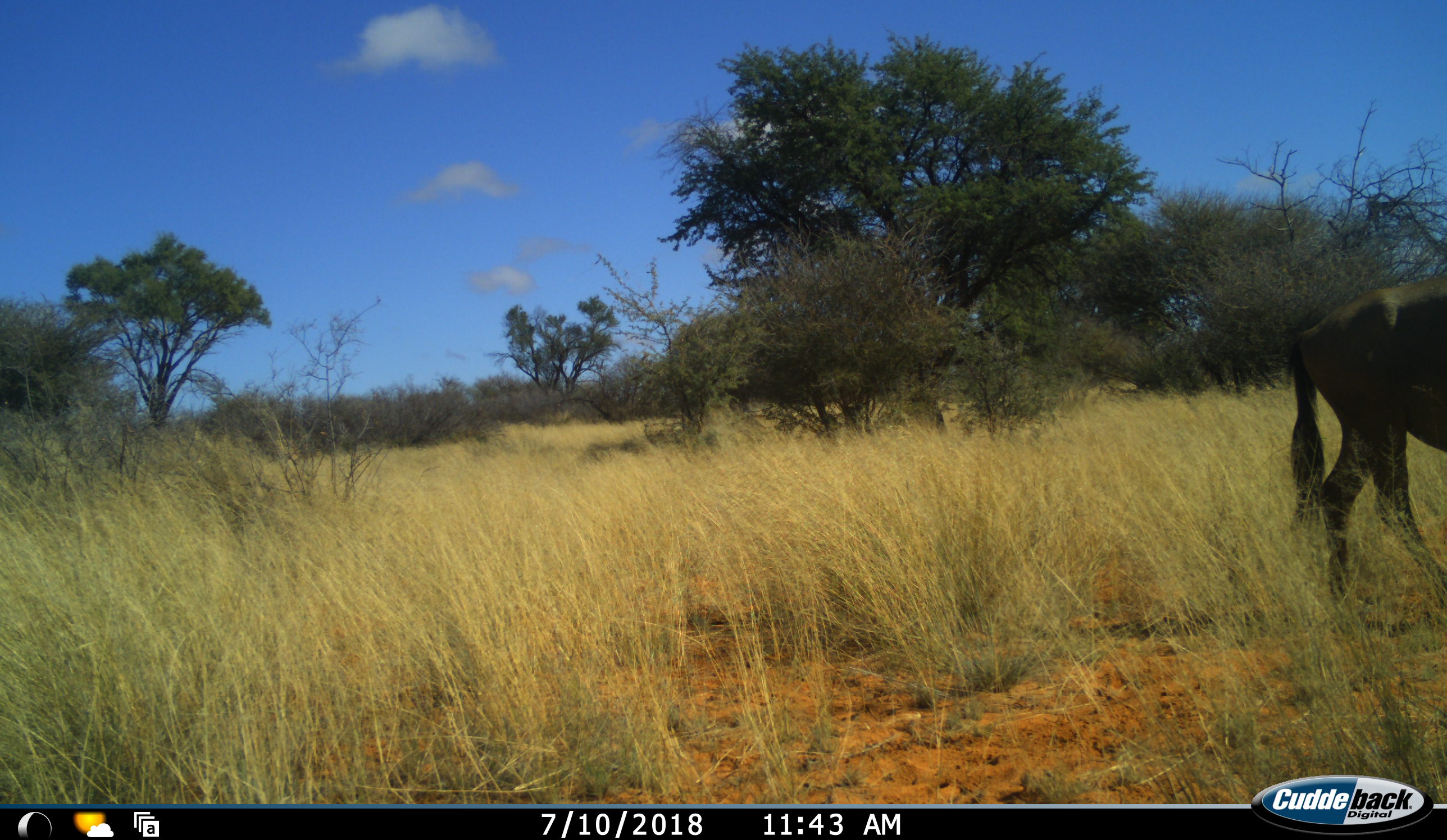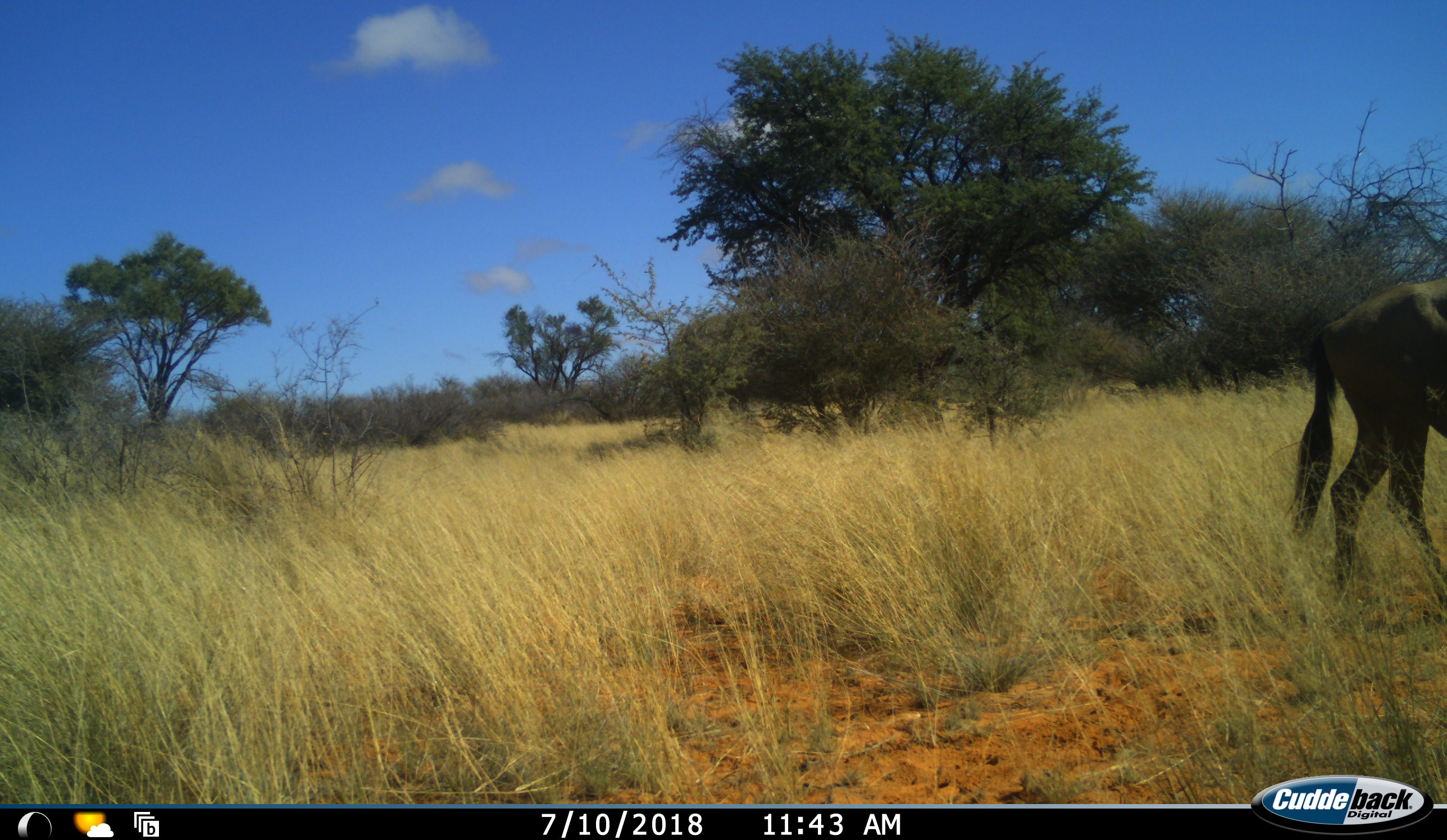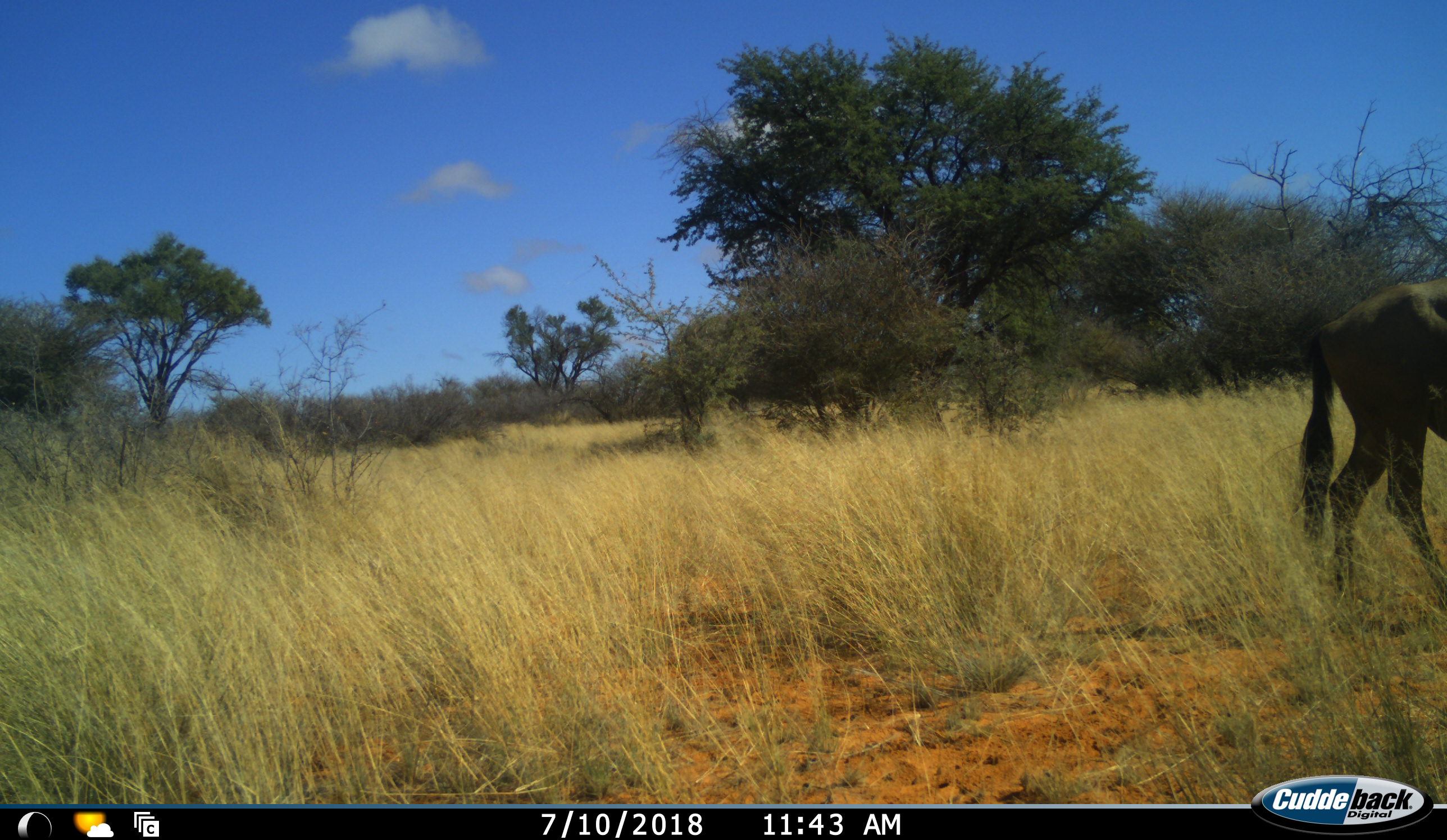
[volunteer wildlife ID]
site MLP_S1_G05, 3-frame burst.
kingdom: Animalia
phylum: Chordata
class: Mammalia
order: Artiodactyla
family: Bovidae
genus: Connochaetes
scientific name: Connochaetes taurinus taurinus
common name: blue wildebeest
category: wildebeestblue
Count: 1.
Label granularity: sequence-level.